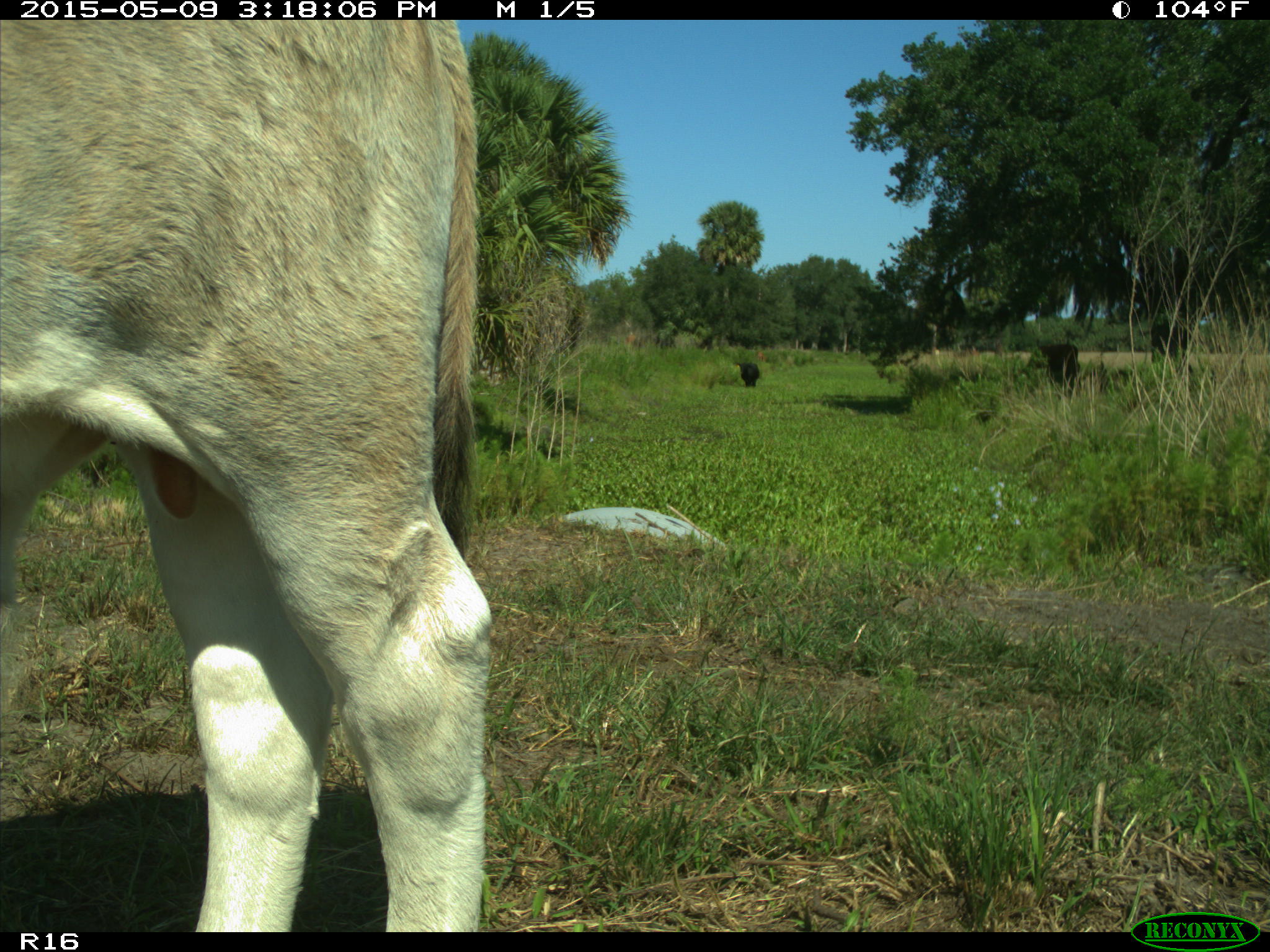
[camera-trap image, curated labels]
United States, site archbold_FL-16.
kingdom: Animalia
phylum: Chordata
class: Mammalia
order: Artiodactyla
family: Bovidae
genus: Bos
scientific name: Bos taurus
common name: domestic cow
Bos taurus (domestic cow).